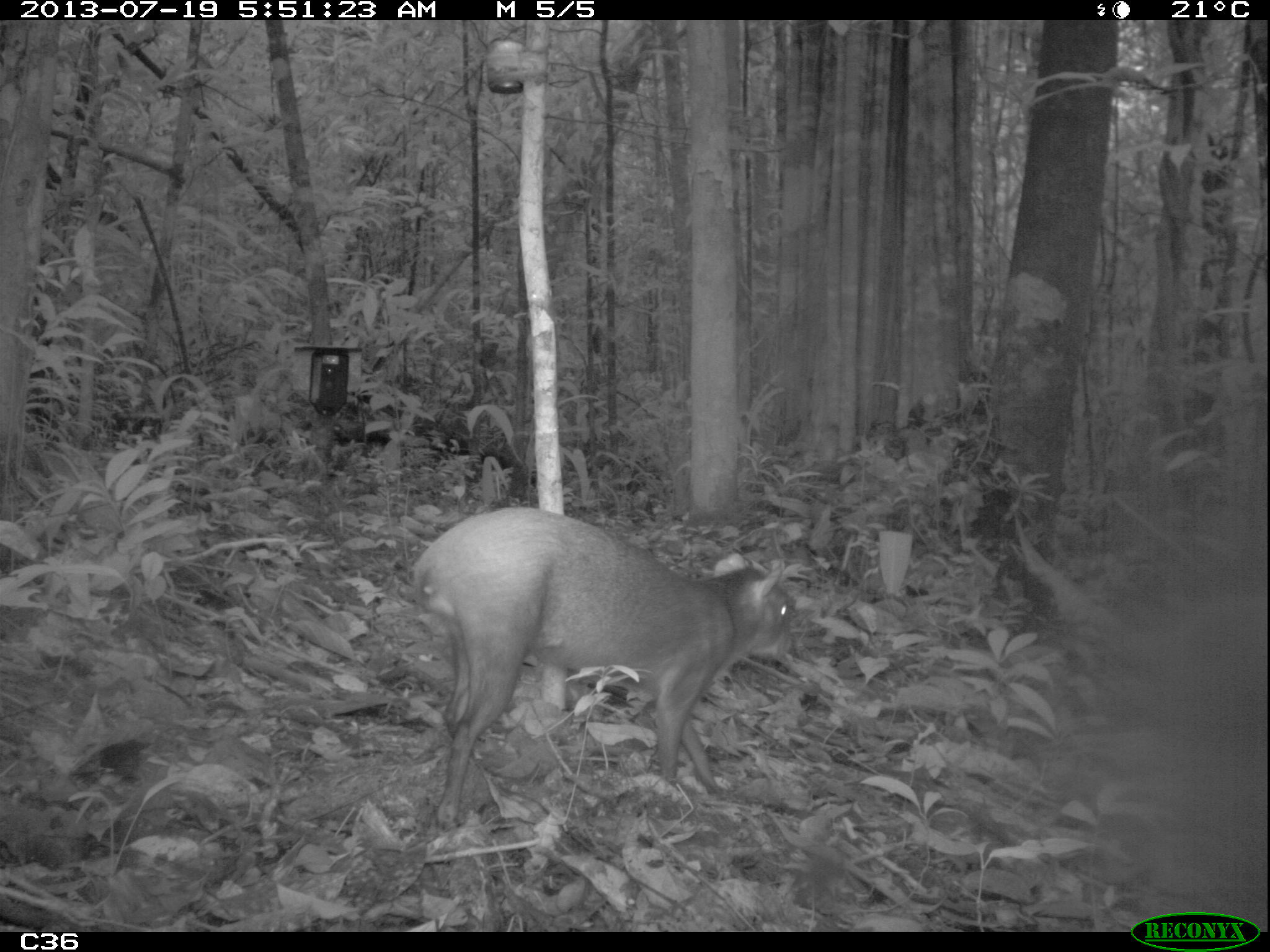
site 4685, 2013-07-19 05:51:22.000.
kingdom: Animalia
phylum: Chordata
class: Mammalia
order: Rodentia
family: Dasyproctidae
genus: Dasyprocta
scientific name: Dasyprocta leporina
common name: red-rumped agouti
Dasyprocta leporina (red-rumped agouti), count 1, age adult, sex female.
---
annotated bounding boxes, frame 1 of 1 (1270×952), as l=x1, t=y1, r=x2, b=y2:
dasyprocta leporina: l=407, t=505, r=806, b=832